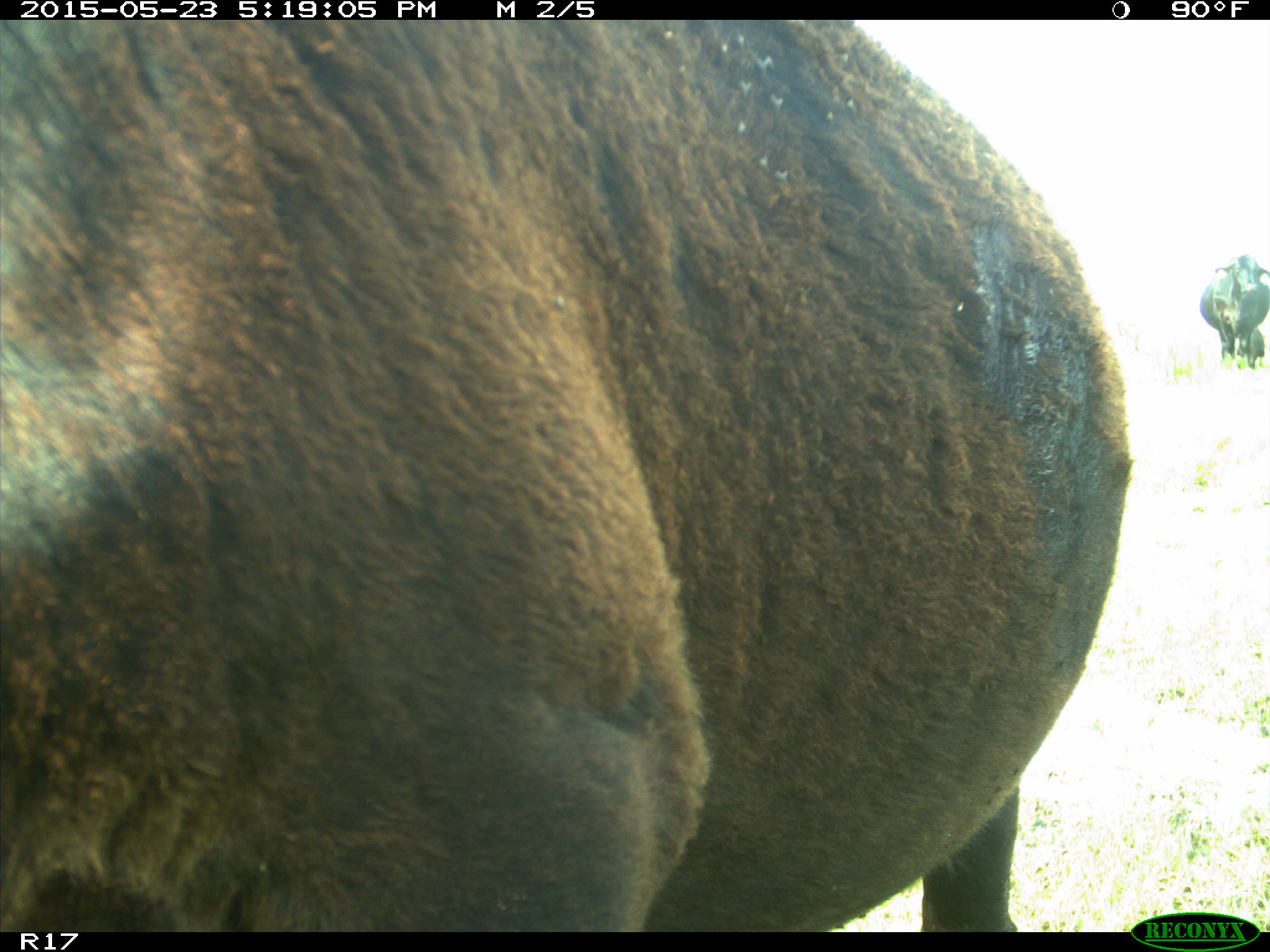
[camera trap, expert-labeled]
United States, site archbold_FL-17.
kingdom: Animalia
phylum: Chordata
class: Mammalia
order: Artiodactyla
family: Bovidae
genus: Bos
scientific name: Bos taurus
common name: domestic cow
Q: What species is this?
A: Bos taurus (domestic cow).